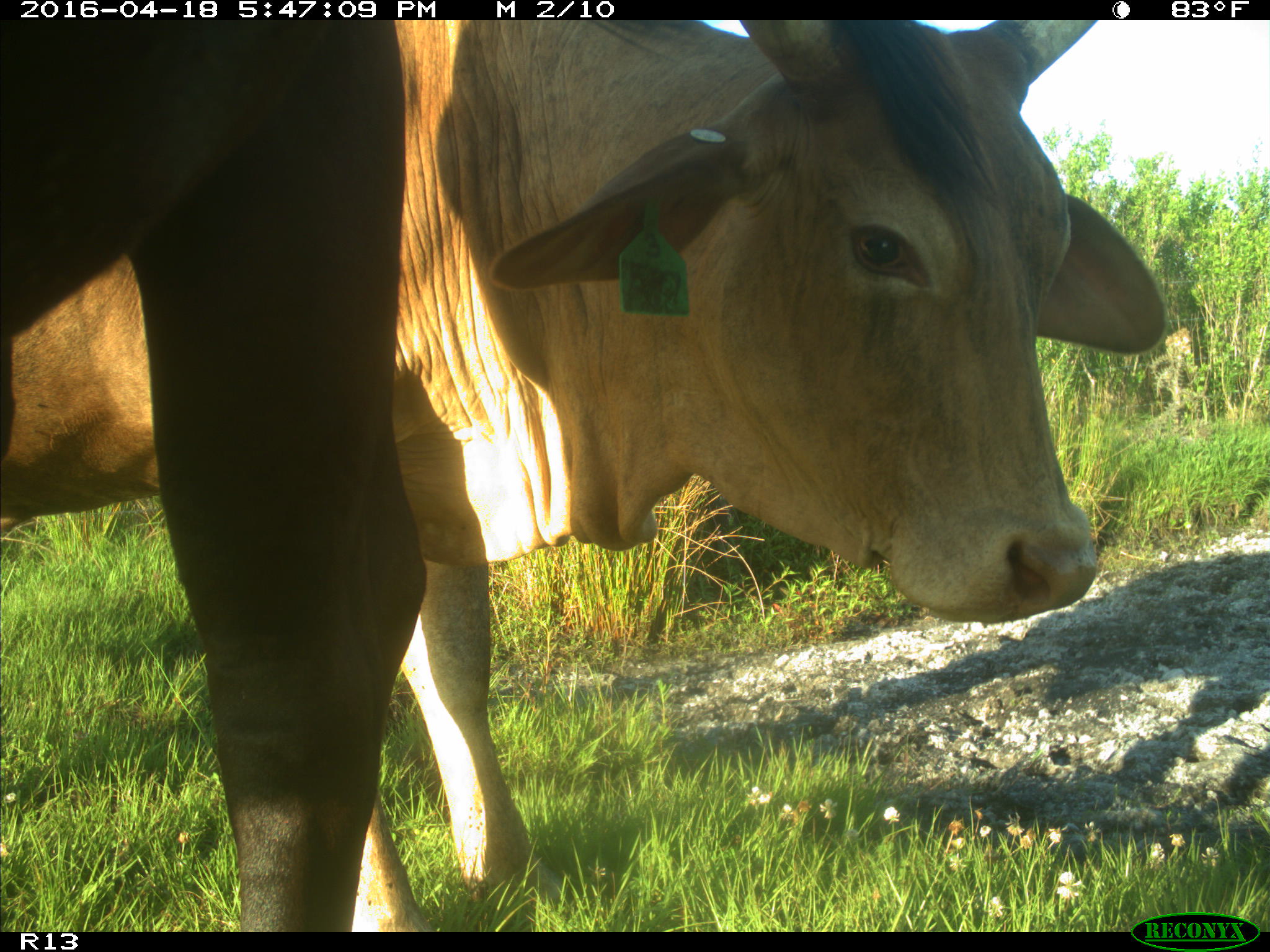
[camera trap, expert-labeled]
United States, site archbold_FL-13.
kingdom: Animalia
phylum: Chordata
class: Mammalia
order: Artiodactyla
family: Bovidae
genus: Bos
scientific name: Bos taurus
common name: domestic cow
Bos taurus (domestic cow).